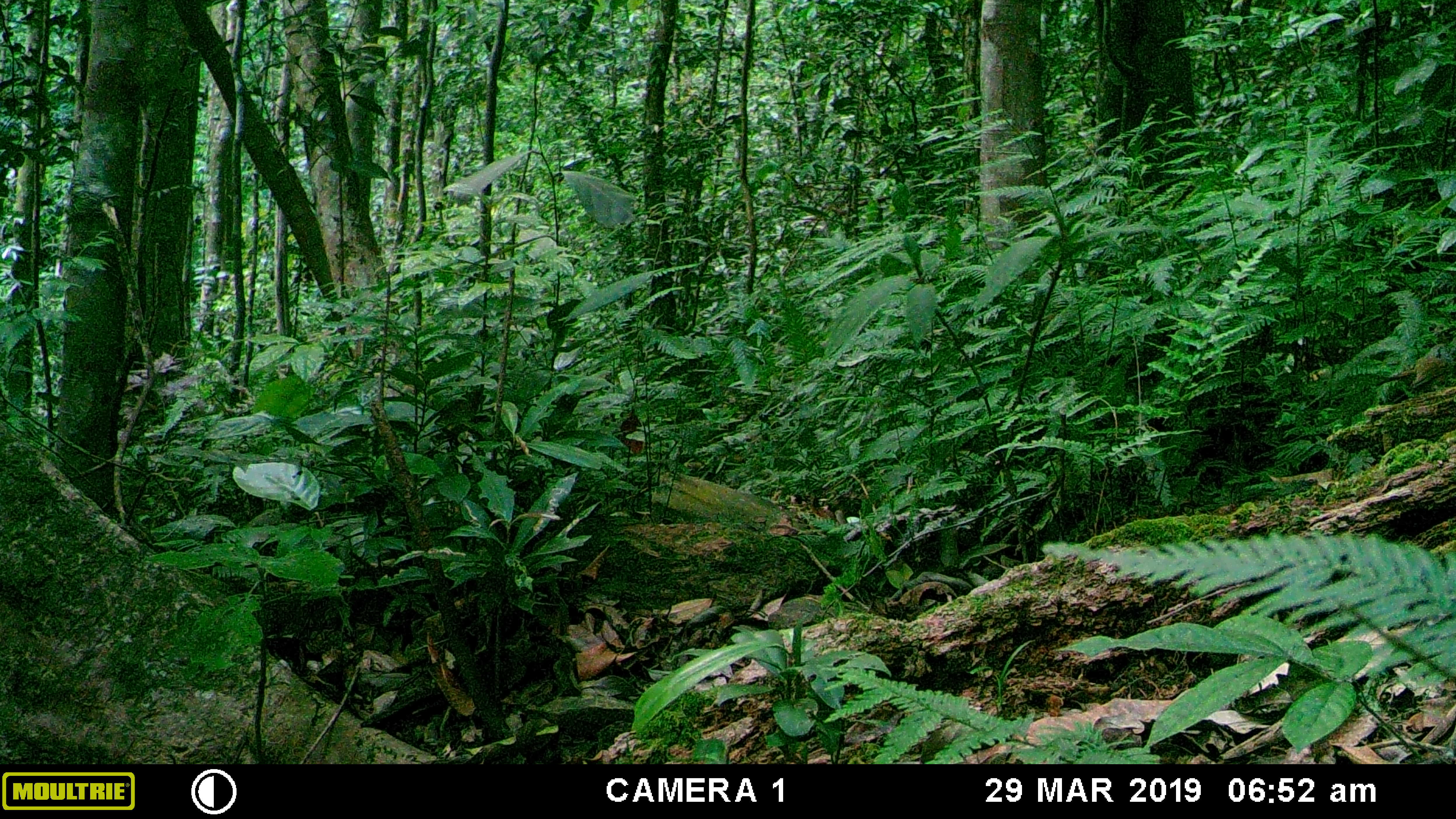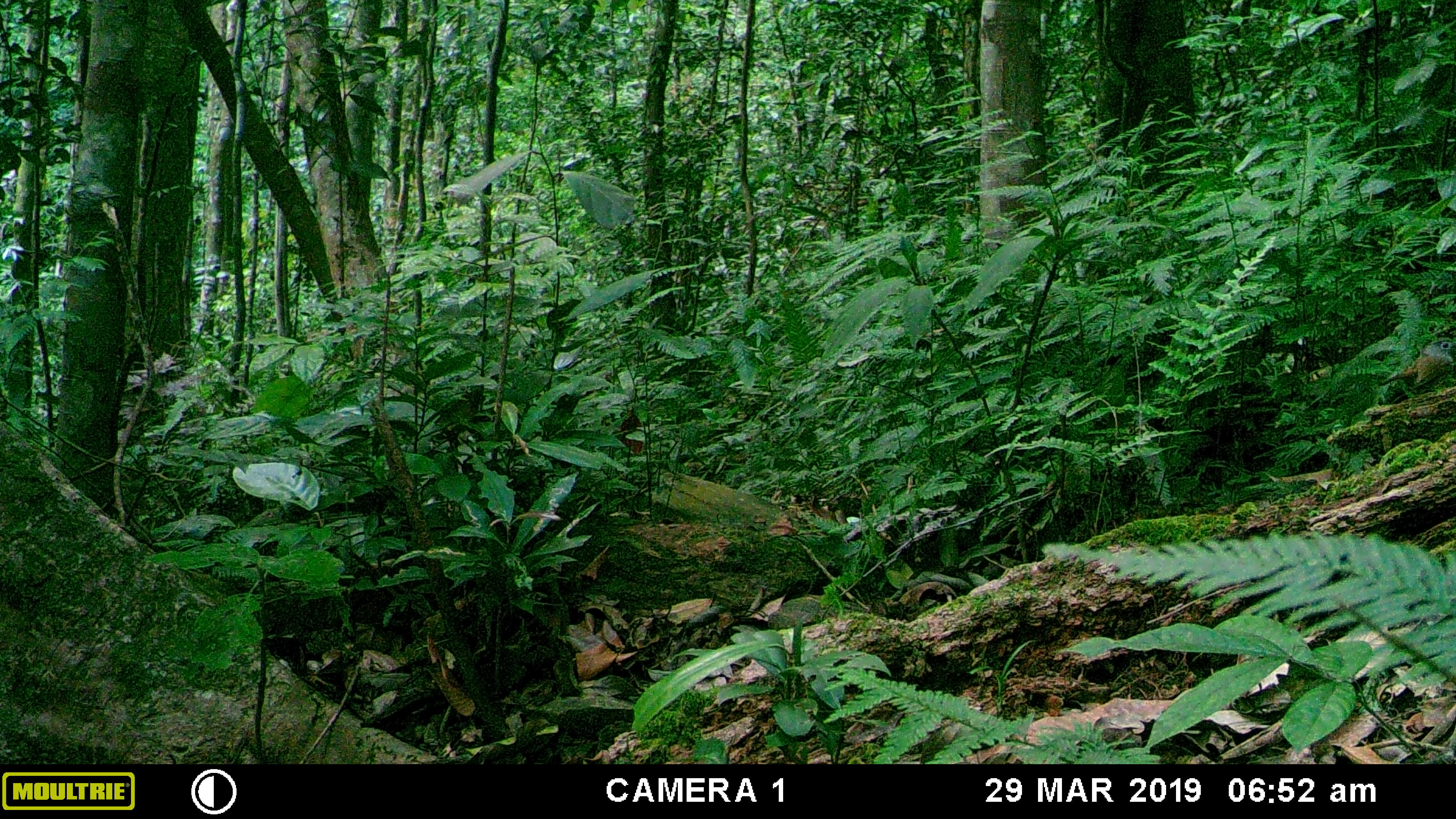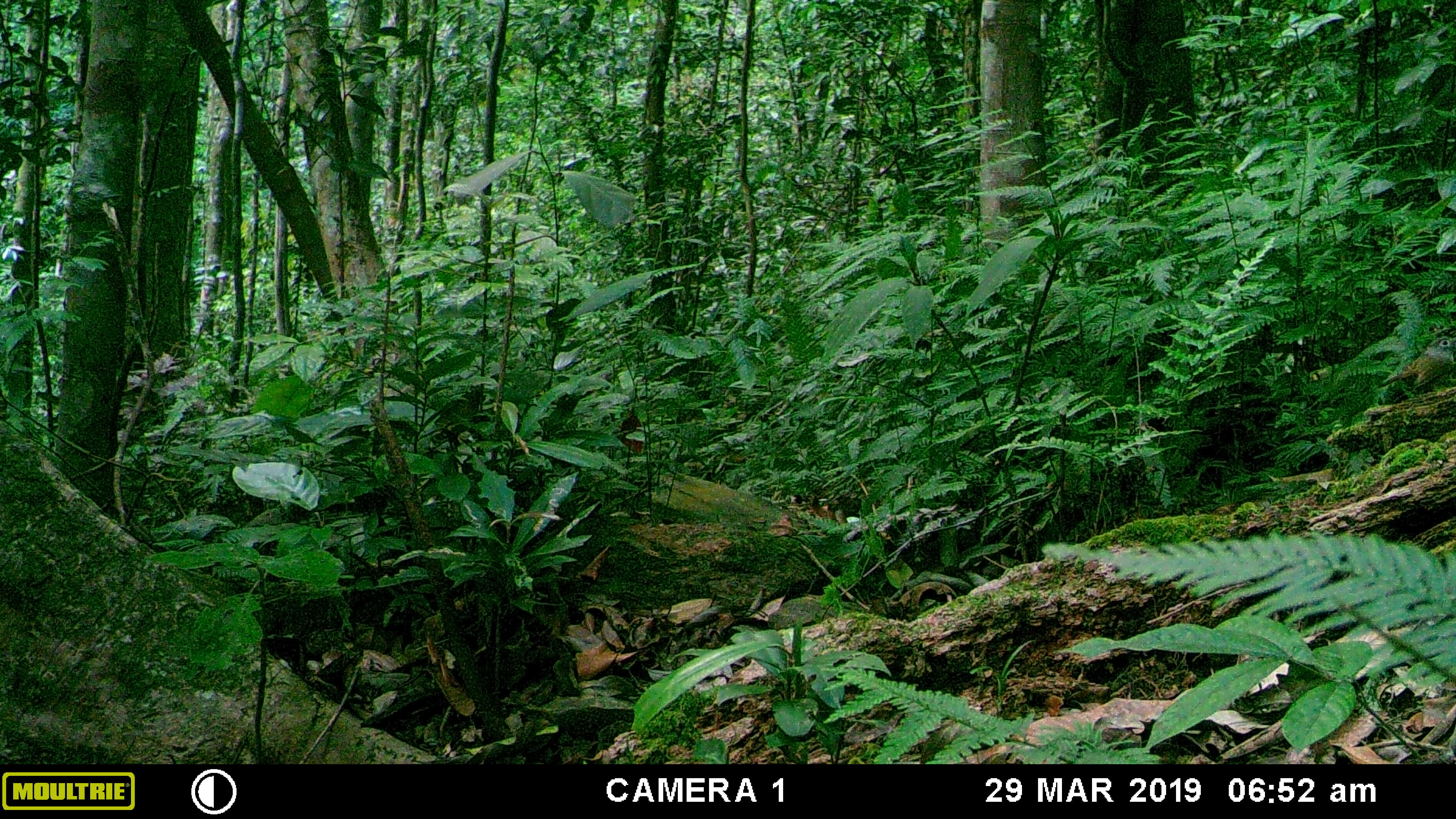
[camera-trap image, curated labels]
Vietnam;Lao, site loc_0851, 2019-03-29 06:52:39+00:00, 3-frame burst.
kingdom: Animalia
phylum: Chordata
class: Aves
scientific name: Aves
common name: bird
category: unidentified bird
Unidentified bird (bird) (Aves). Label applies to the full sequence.